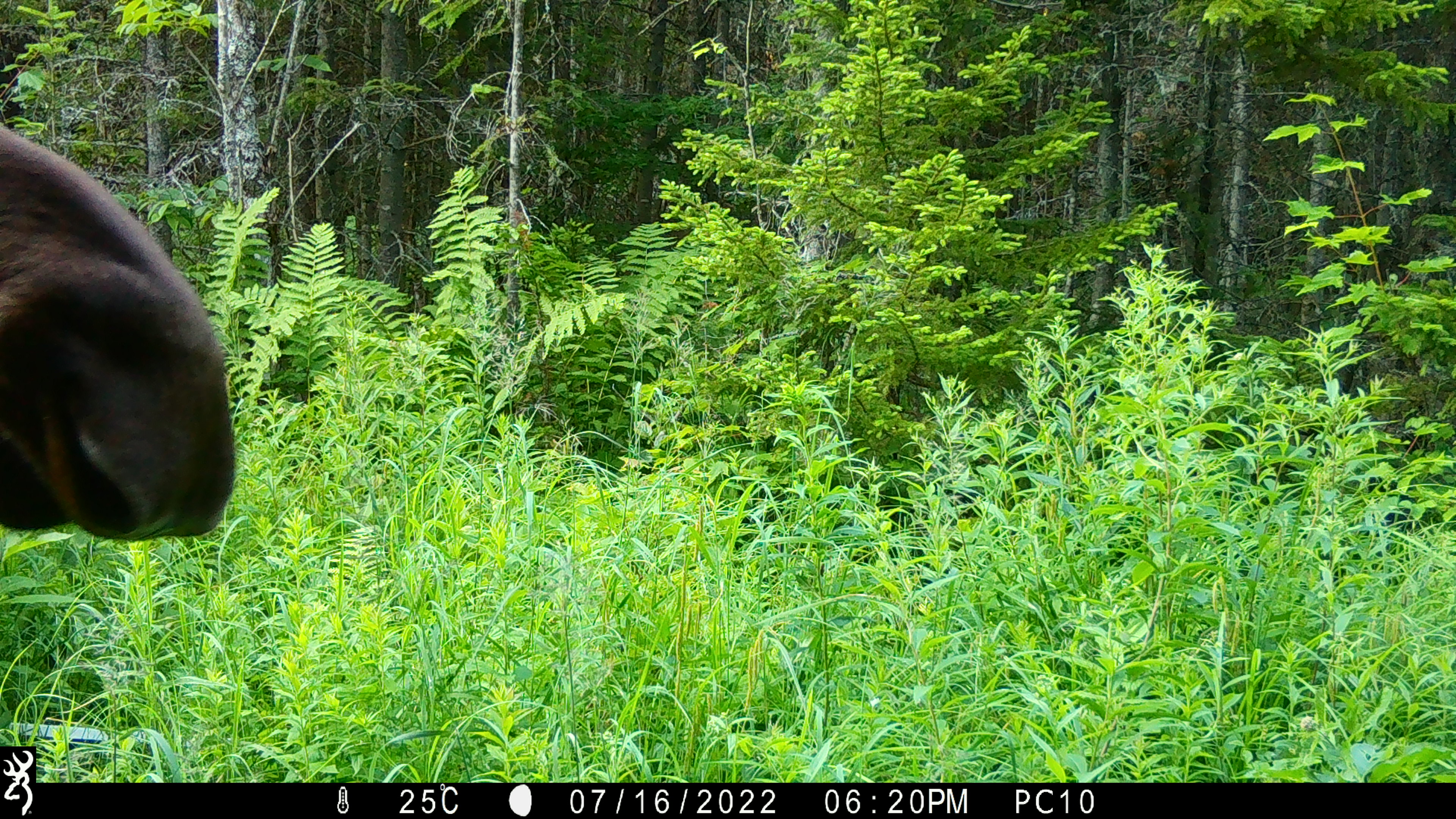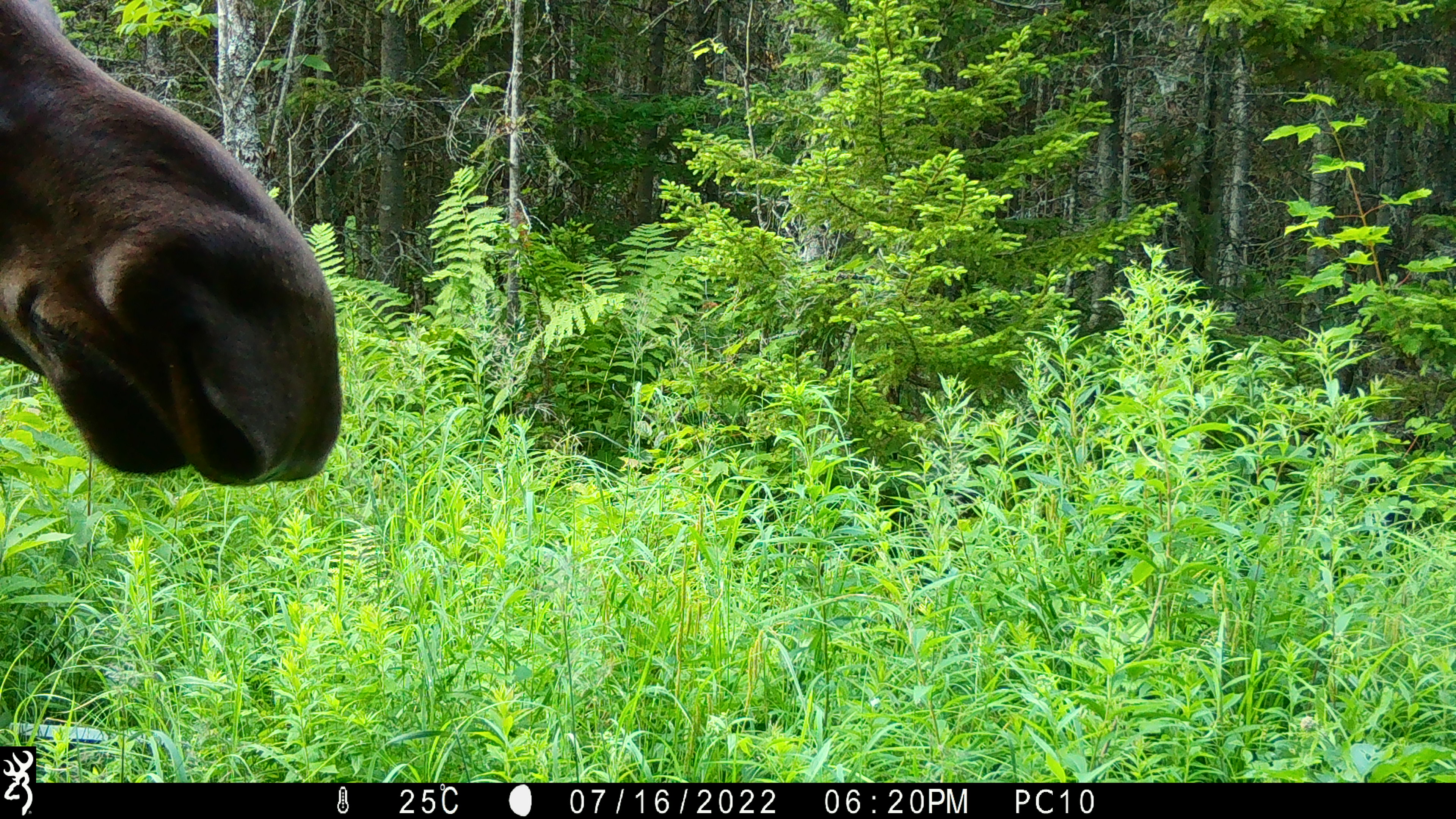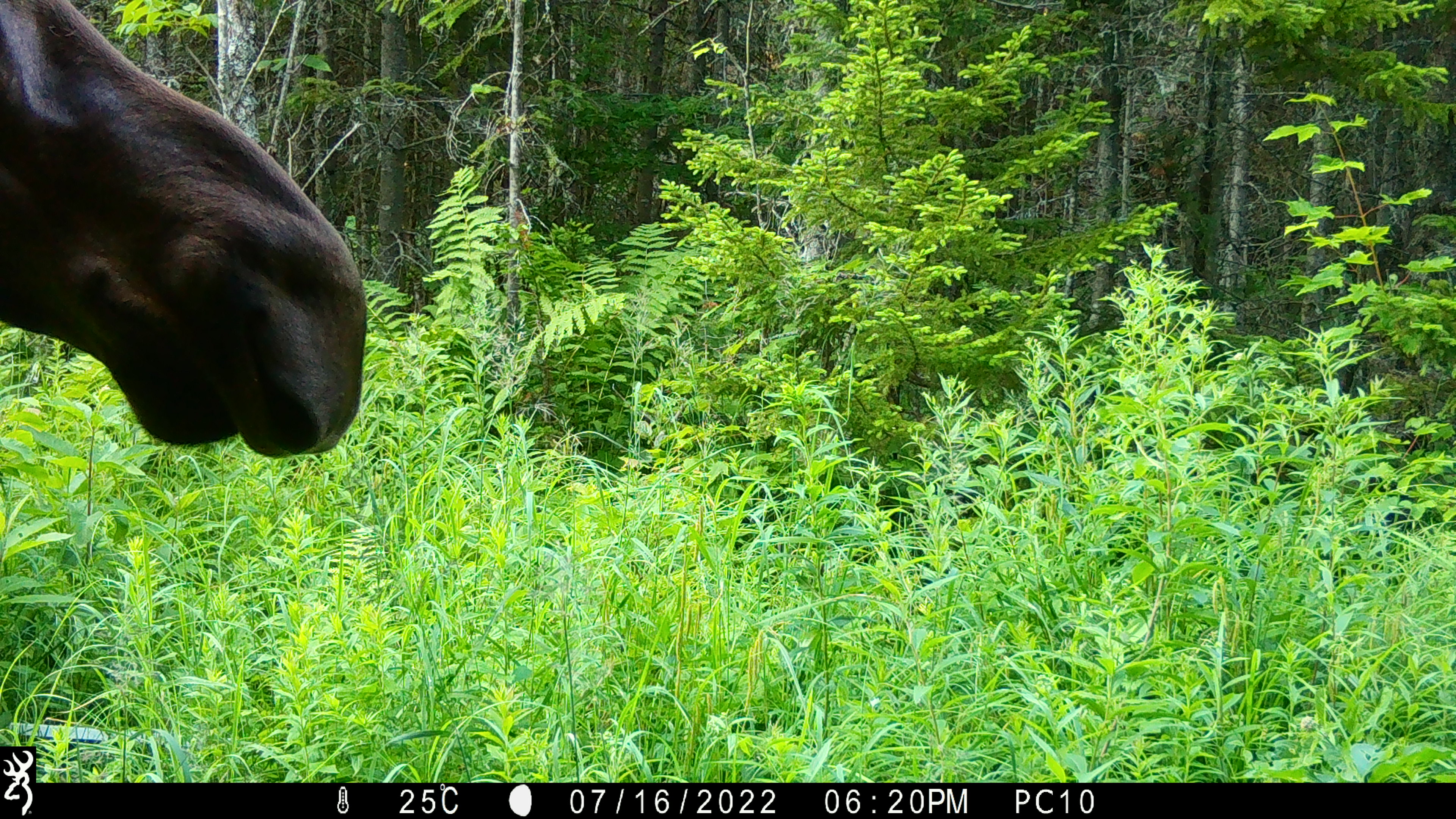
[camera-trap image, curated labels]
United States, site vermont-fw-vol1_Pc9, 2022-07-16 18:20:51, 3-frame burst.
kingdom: Animalia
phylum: Chordata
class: Mammalia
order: Artiodactyla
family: Cervidae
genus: Alces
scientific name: Alces alces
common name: moose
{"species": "moose (Alces alces)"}